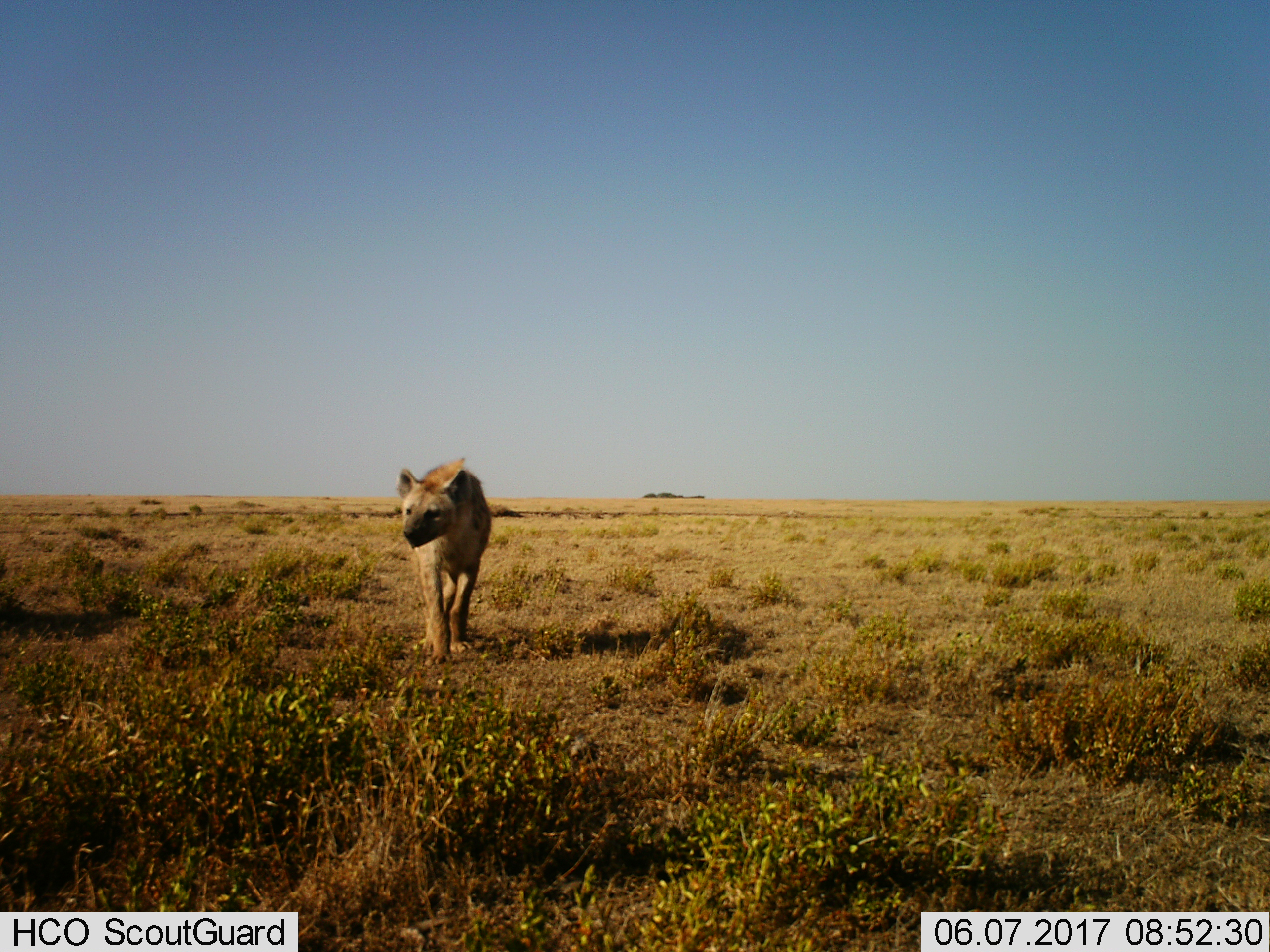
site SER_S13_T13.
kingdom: Animalia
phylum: Chordata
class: Mammalia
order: Carnivora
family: Hyaenidae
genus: Crocuta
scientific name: Crocuta crocuta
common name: spotted hyena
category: hyenaspotted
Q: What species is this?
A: Hyenaspotted (spotted hyena) (Crocuta crocuta).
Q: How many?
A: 1.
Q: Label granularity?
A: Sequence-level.